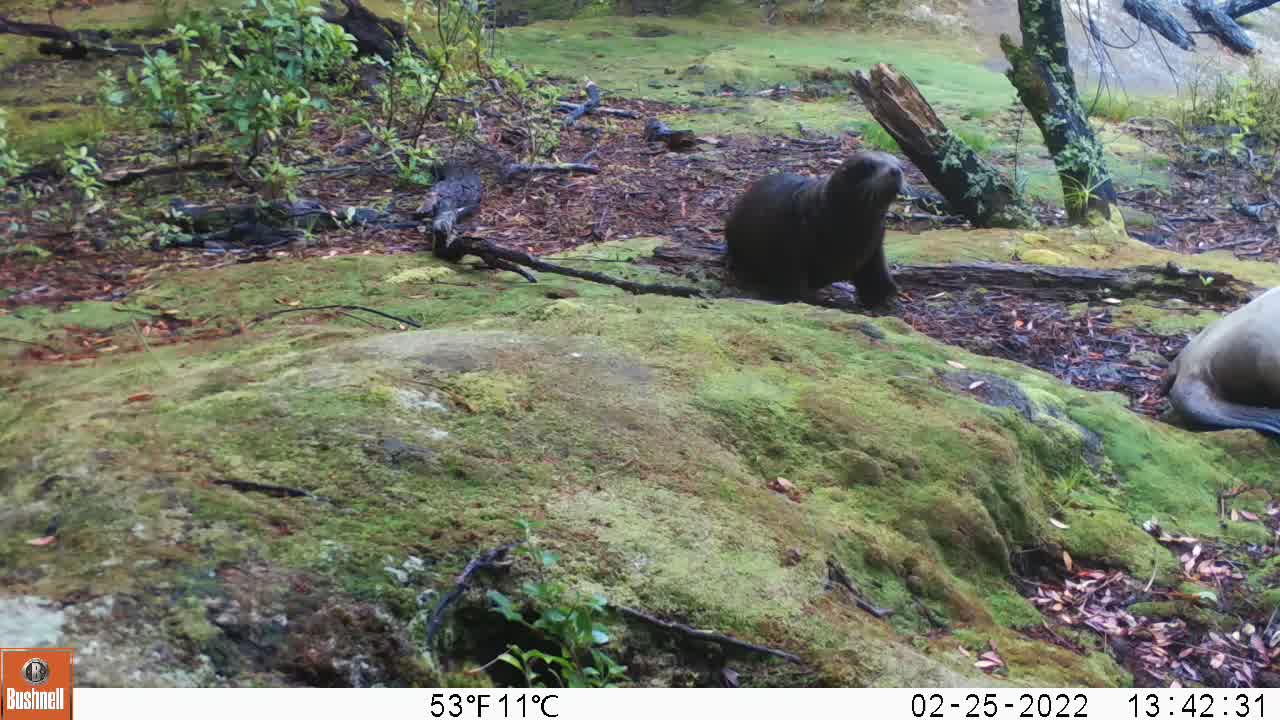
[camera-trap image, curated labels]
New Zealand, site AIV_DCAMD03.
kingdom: Animalia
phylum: Chordata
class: Mammalia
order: Carnivora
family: Otariidae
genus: Phocarctos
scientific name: Phocarctos hookeri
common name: new zealand sea lion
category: sealion